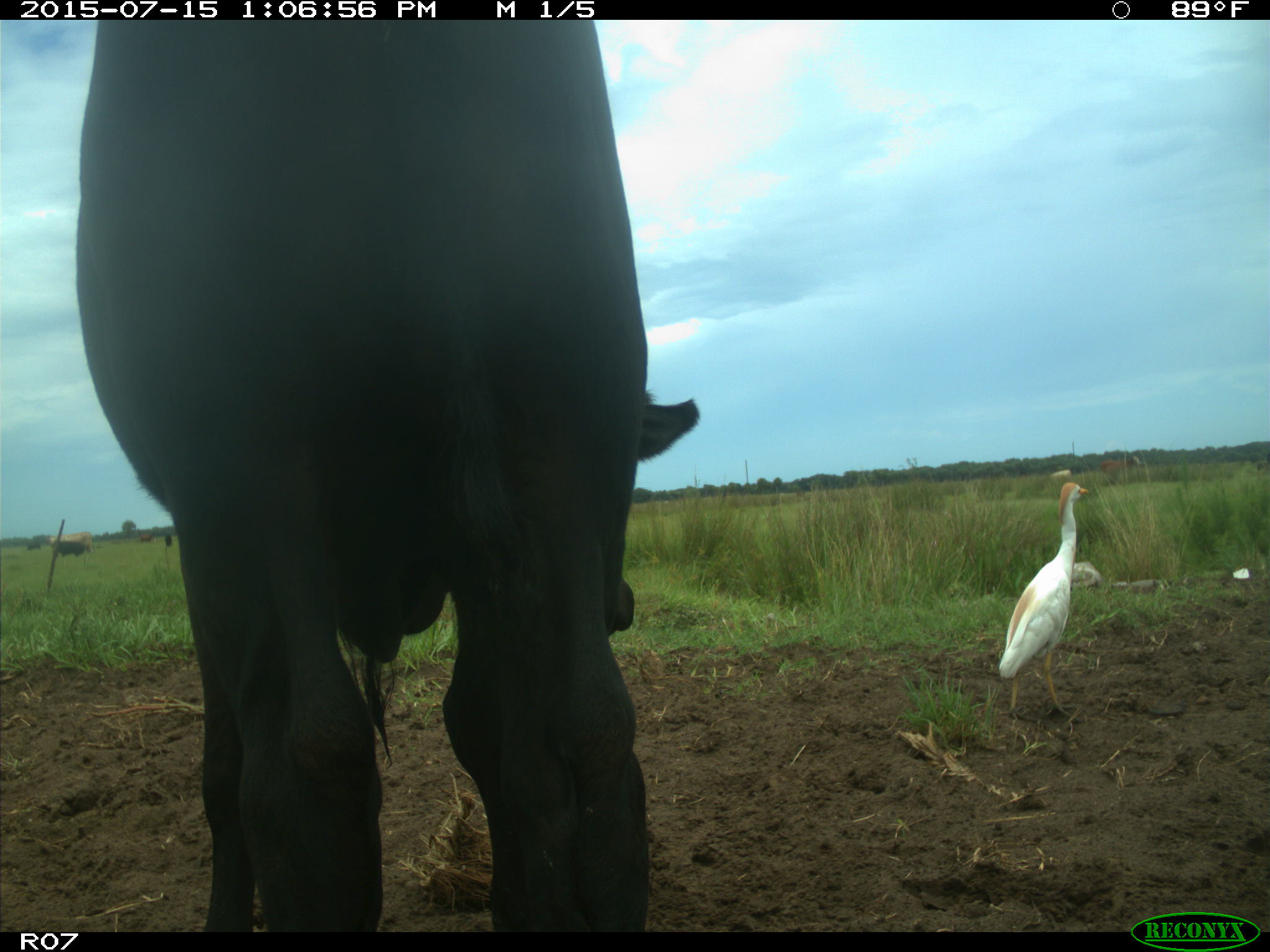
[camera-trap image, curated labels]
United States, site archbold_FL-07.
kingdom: Animalia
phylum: Chordata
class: Mammalia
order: Artiodactyla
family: Bovidae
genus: Bos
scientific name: Bos taurus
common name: domestic cow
Bos taurus (domestic cow).